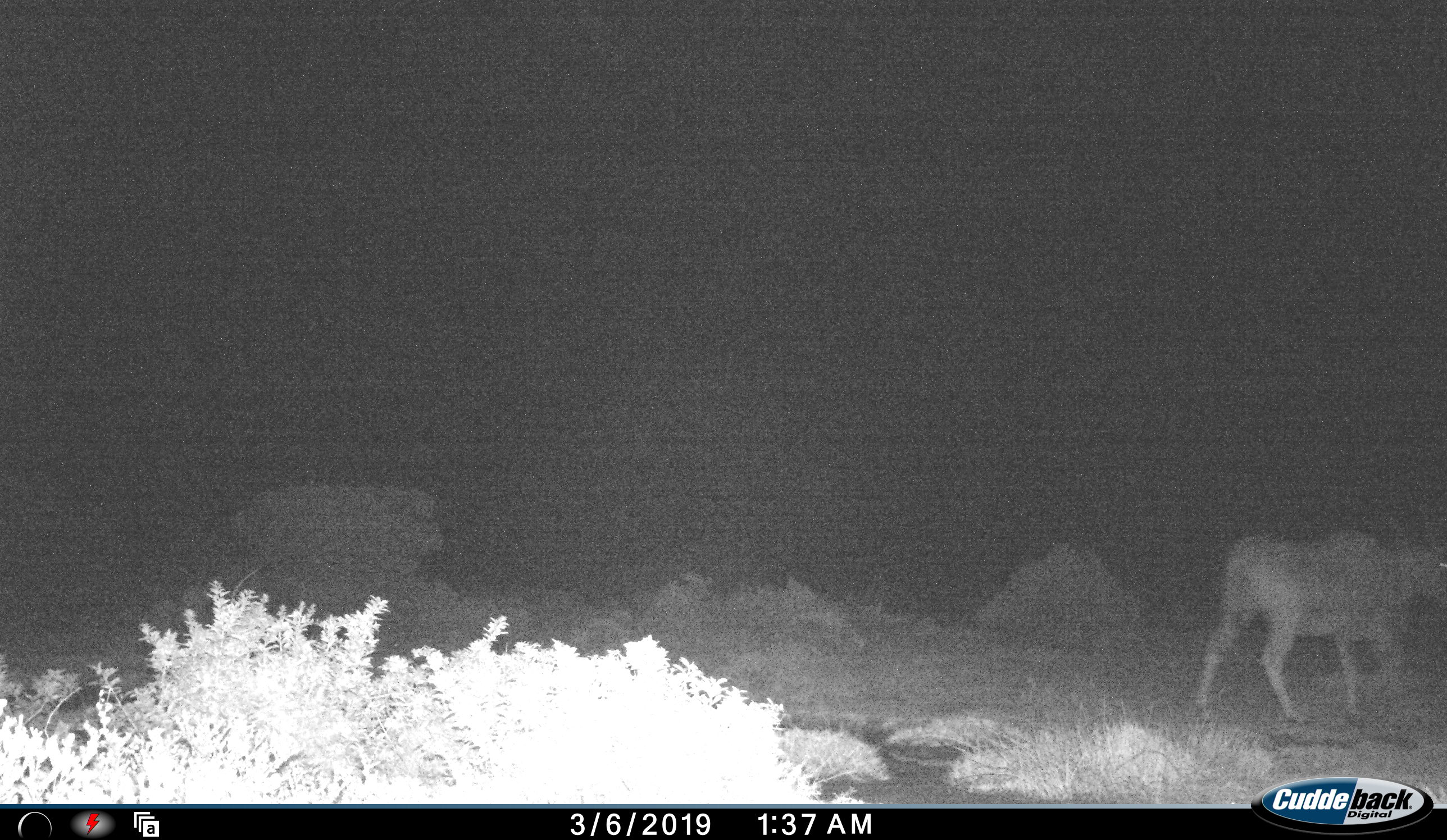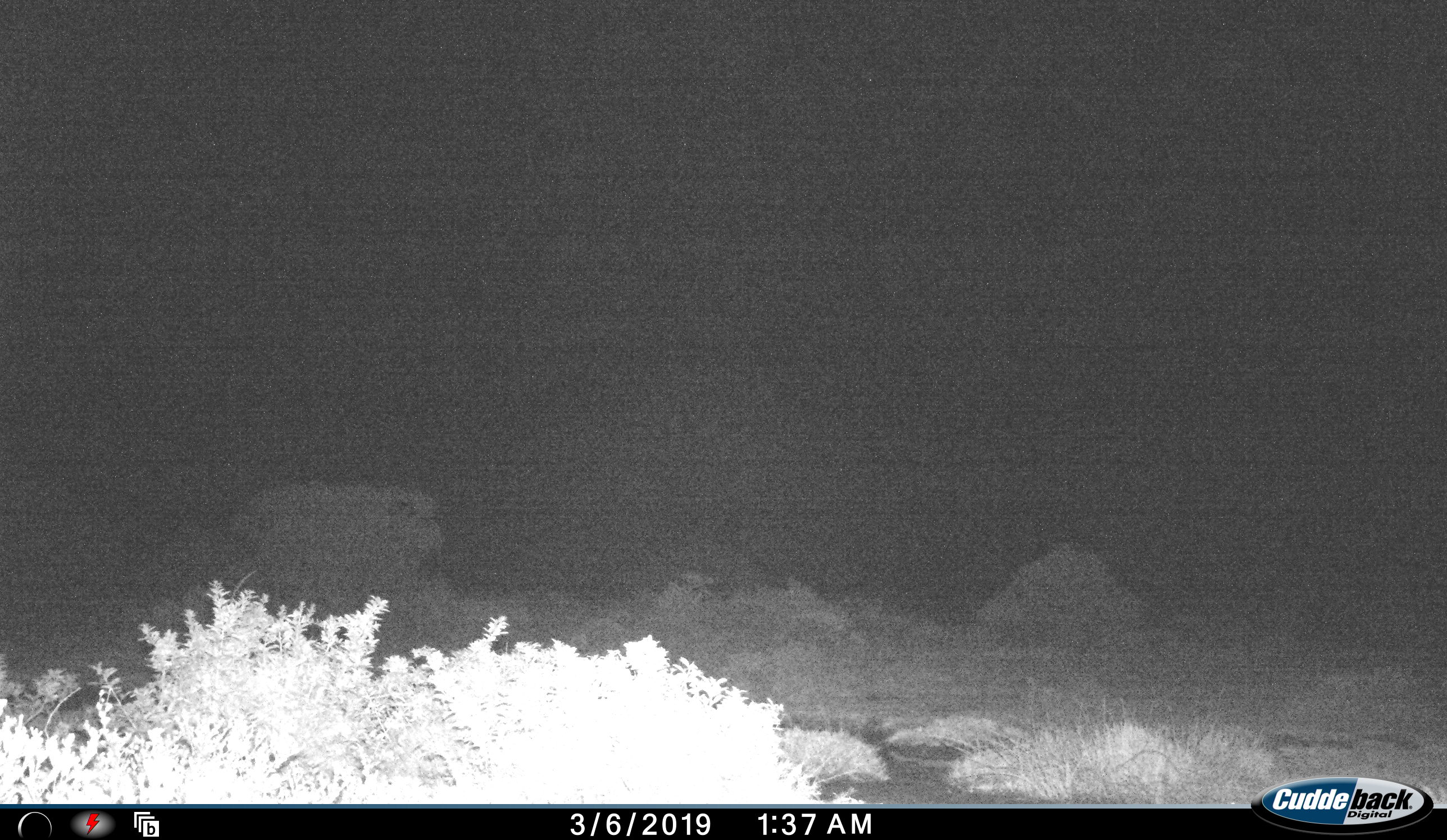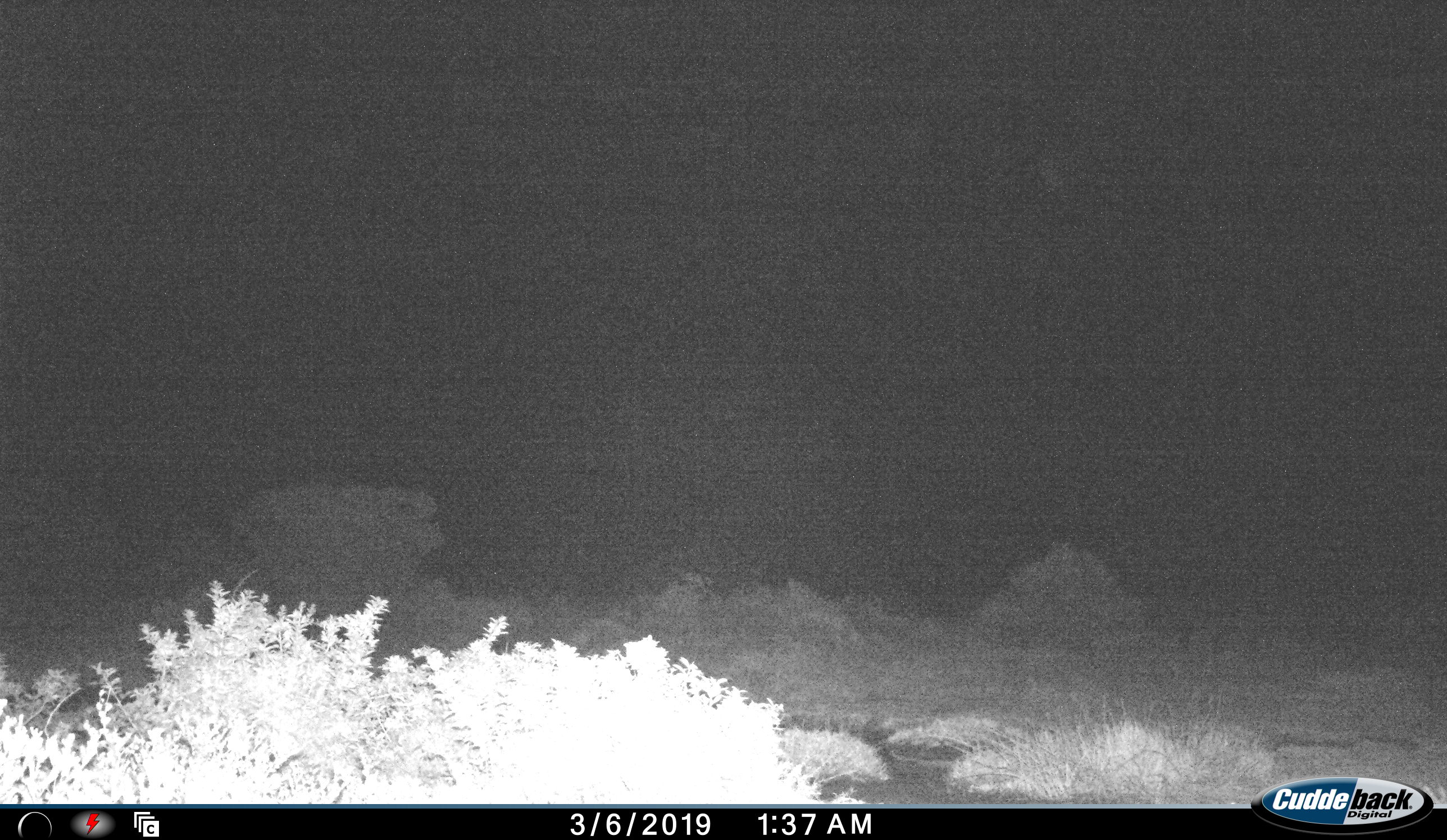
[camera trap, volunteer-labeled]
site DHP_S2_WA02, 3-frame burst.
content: unidentified animal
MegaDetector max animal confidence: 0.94